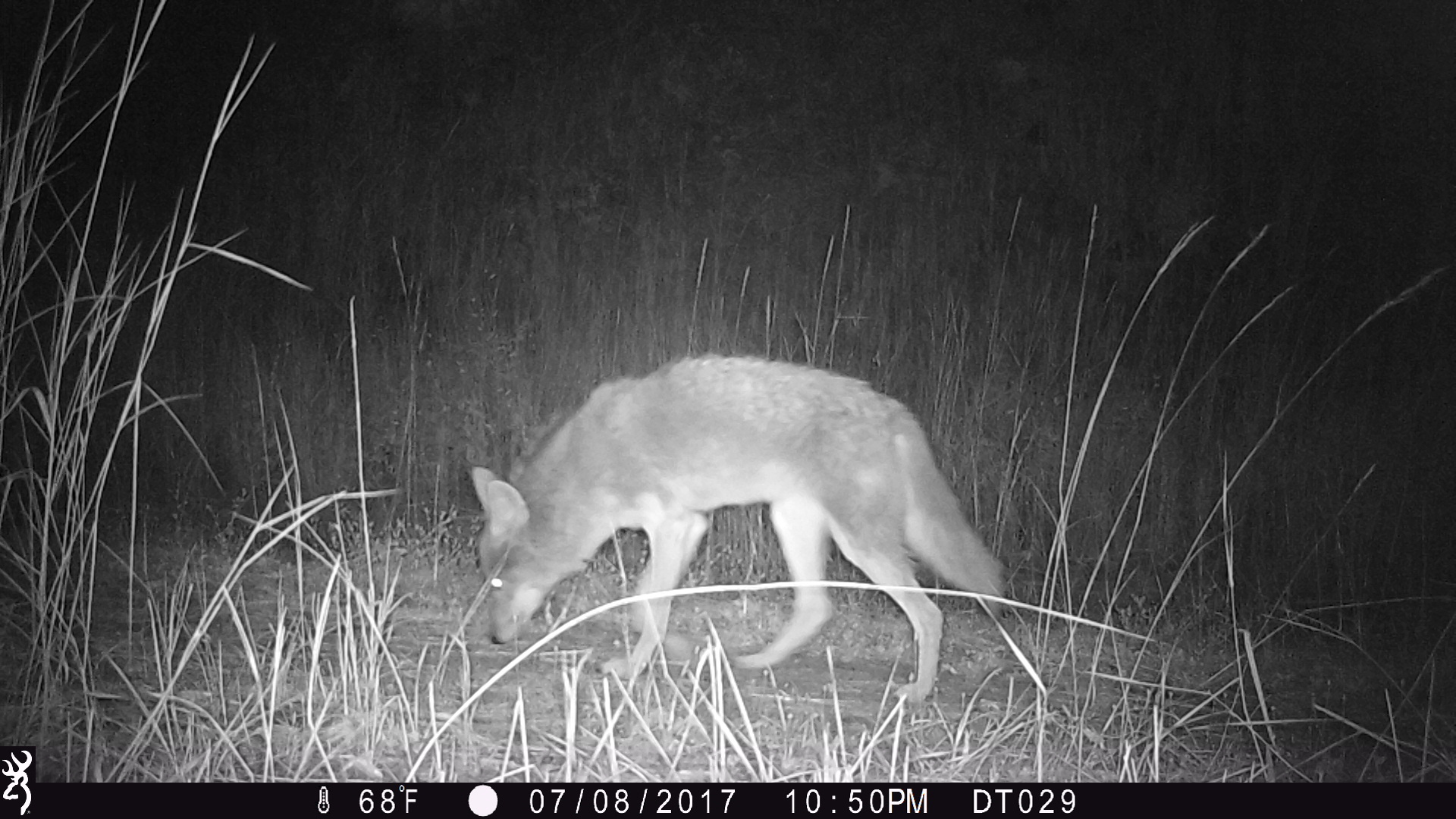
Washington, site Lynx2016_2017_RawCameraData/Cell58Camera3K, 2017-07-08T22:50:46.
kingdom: Animalia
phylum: Chordata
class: Mammalia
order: Carnivora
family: Canidae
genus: Canis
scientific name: Canis latrans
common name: coyote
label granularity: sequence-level